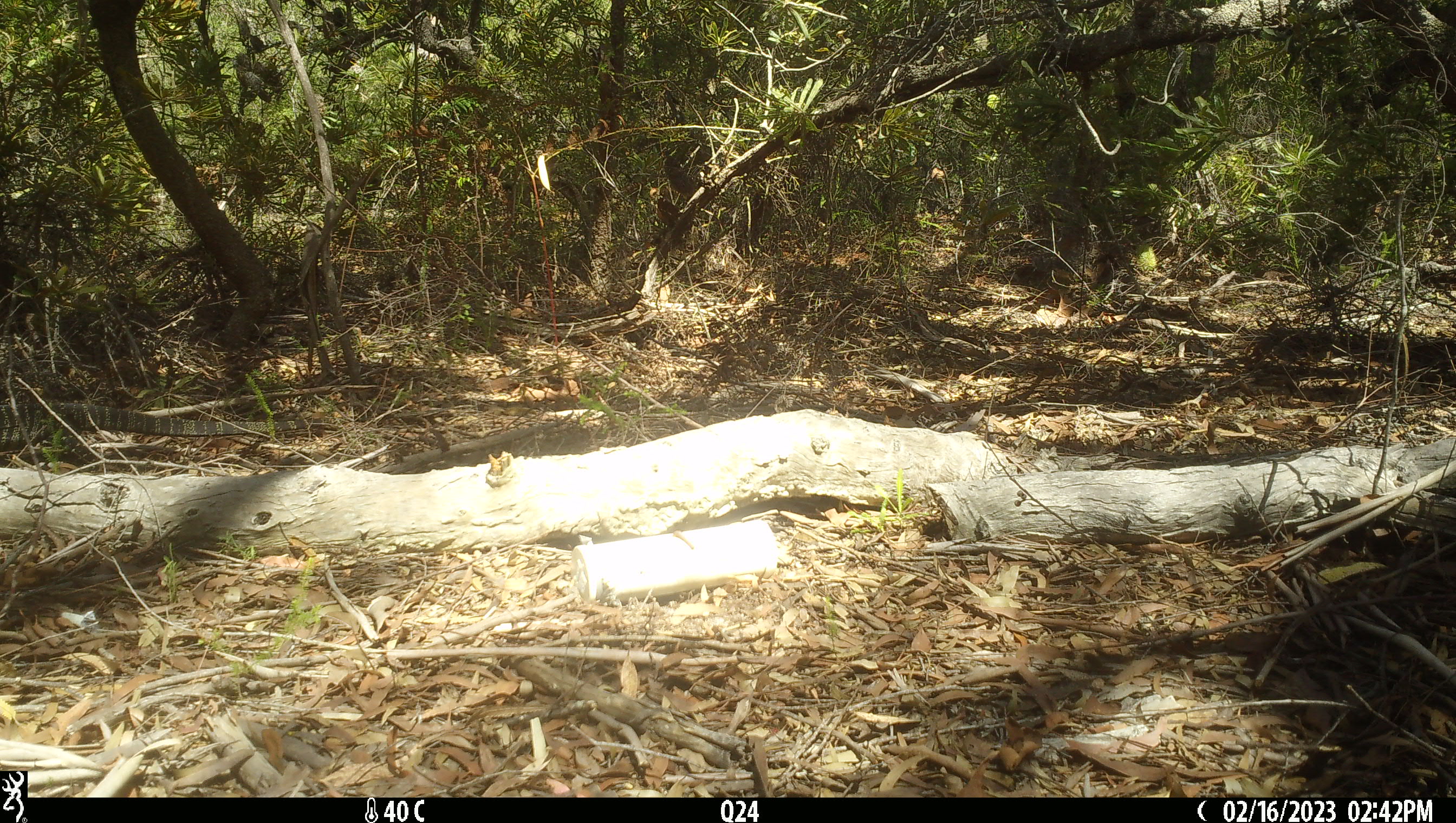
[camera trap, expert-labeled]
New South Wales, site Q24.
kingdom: Animalia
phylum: Chordata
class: Reptilia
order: Squamata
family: Varanidae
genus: Varanus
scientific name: Varanus varius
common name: lace monitor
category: goanna